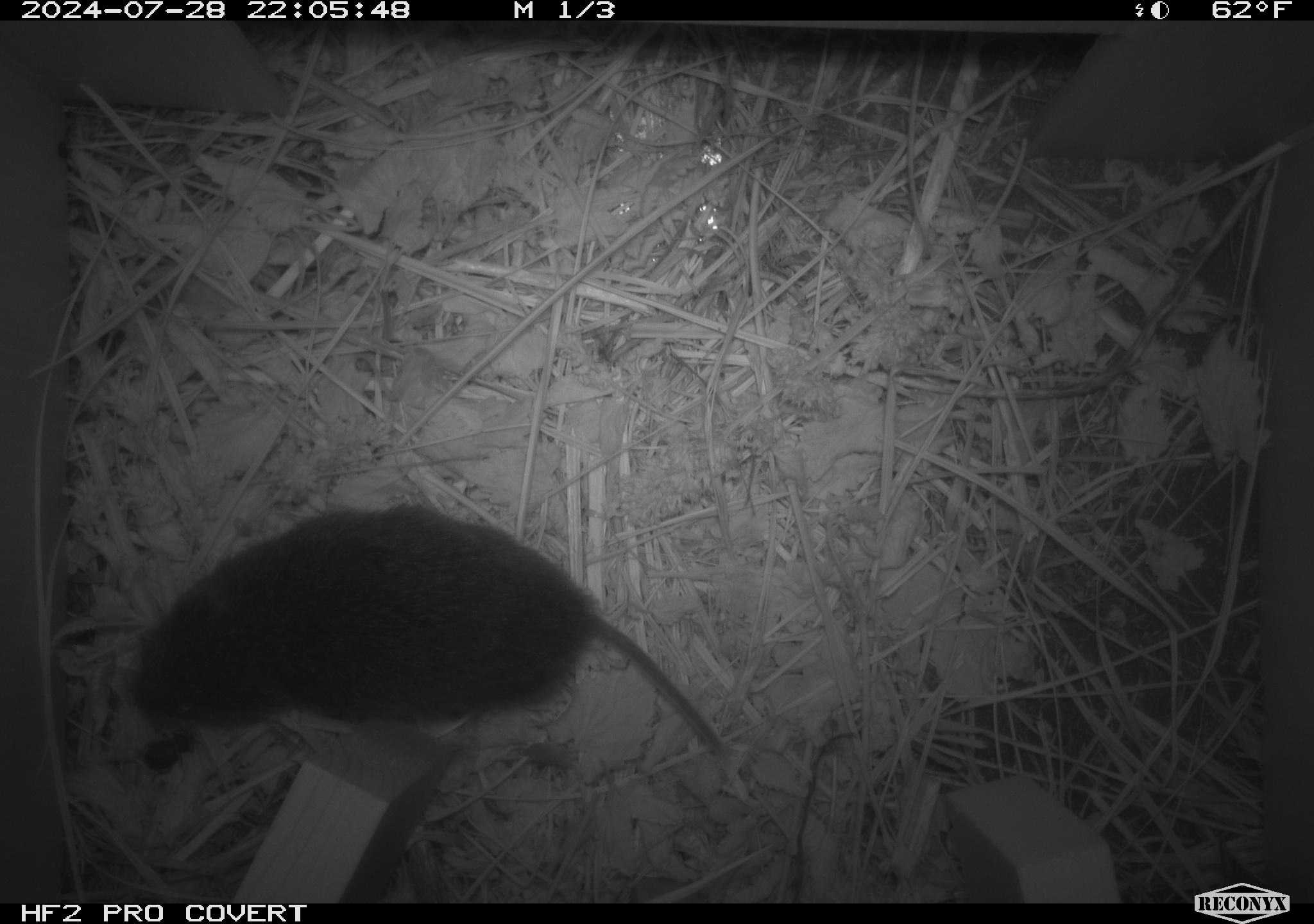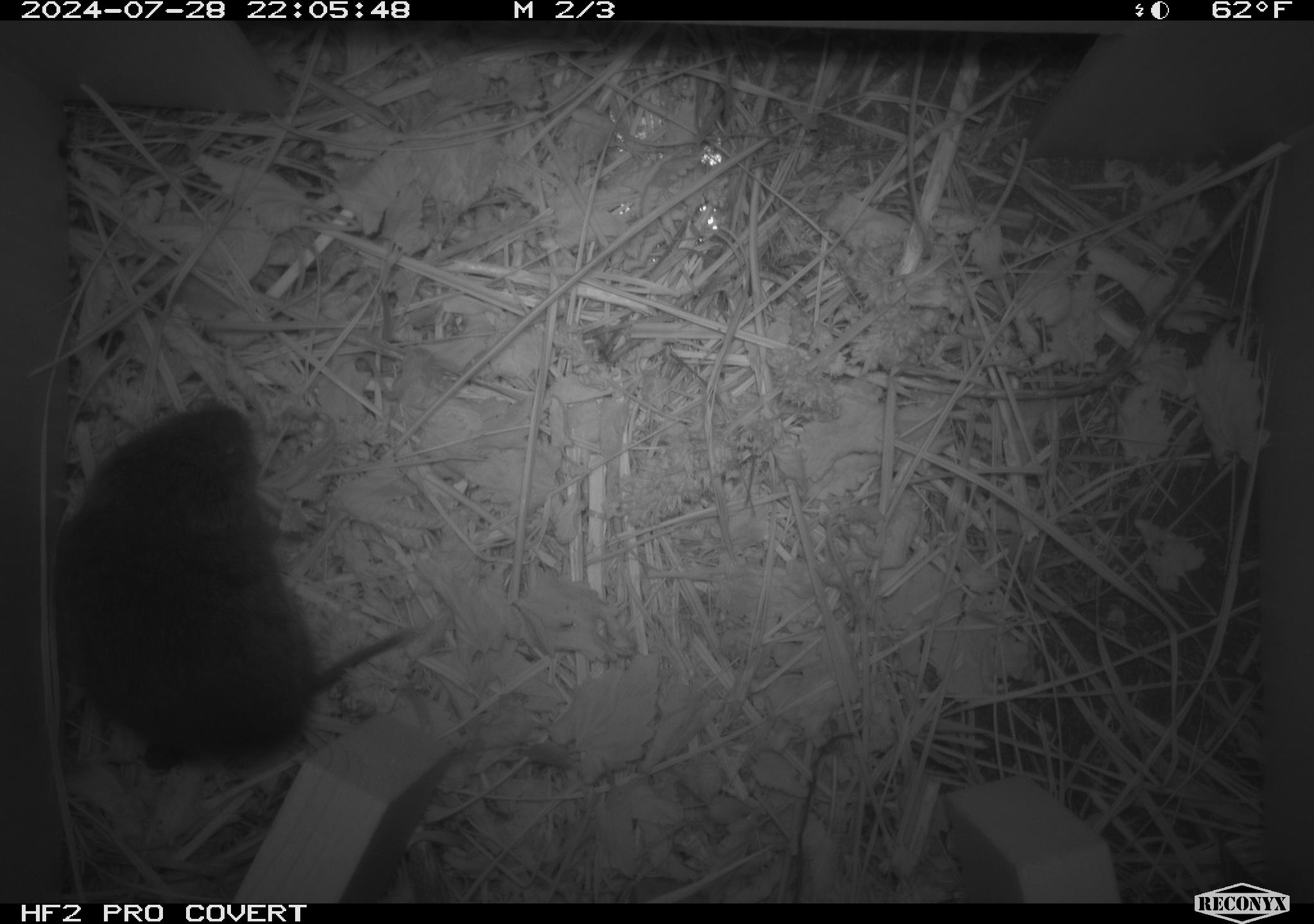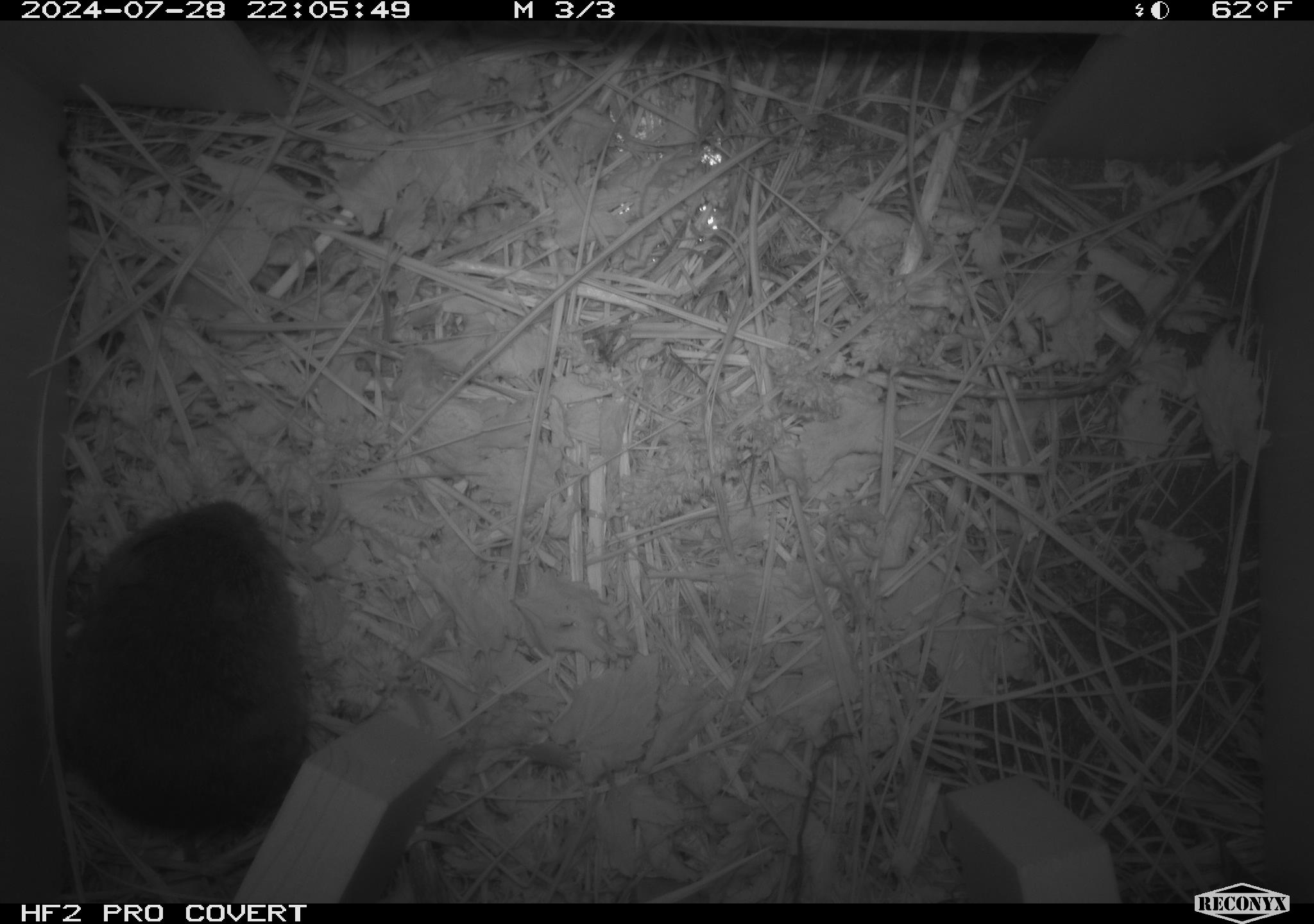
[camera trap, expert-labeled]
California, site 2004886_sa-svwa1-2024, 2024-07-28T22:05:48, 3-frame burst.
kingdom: Animalia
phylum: Chordata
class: Mammalia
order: Rodentia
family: Cricetidae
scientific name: Arvicolinae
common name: voles, lemmings, and muskrats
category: arvicolinae subfamily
Arvicolinae subfamily (voles, lemmings, and muskrats) (Arvicolinae).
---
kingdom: Animalia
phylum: Arthropoda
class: Insecta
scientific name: Insecta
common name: insect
Insect (Insecta).